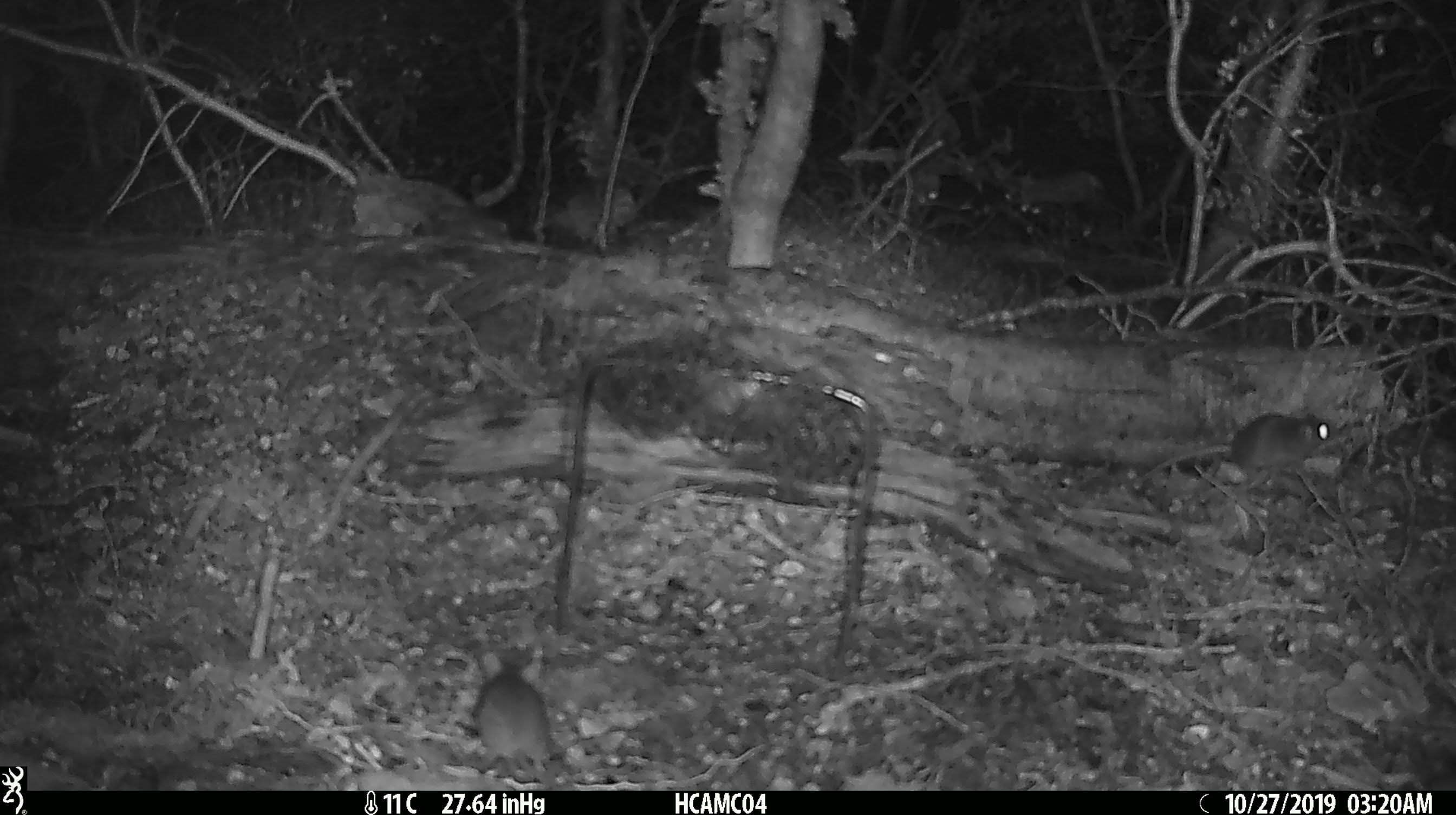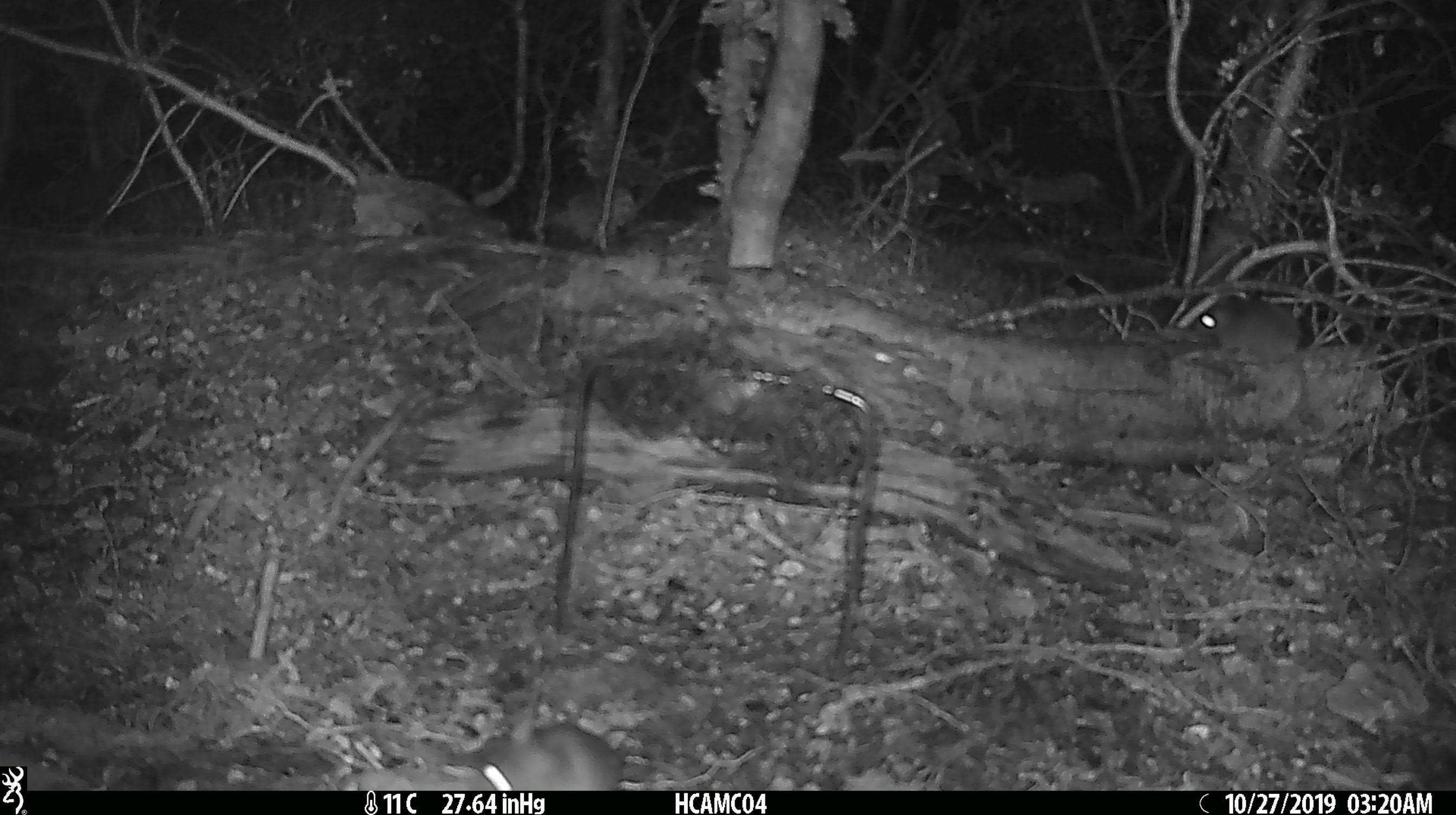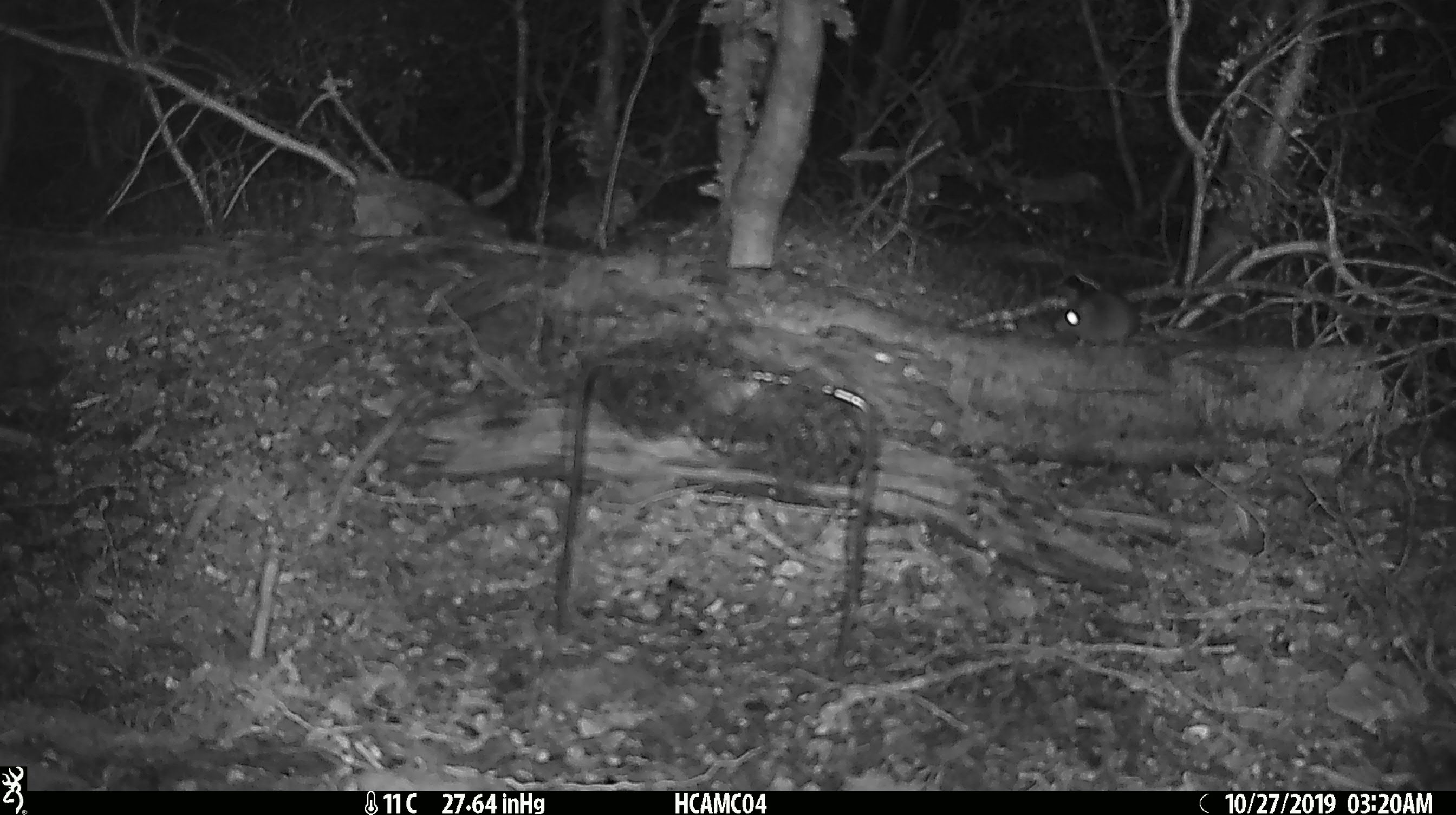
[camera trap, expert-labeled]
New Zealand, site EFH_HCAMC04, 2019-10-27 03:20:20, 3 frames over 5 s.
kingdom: Animalia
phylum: Chordata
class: Mammalia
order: Rodentia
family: Muridae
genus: Mus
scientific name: Mus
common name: mouse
Mouse (Mus).